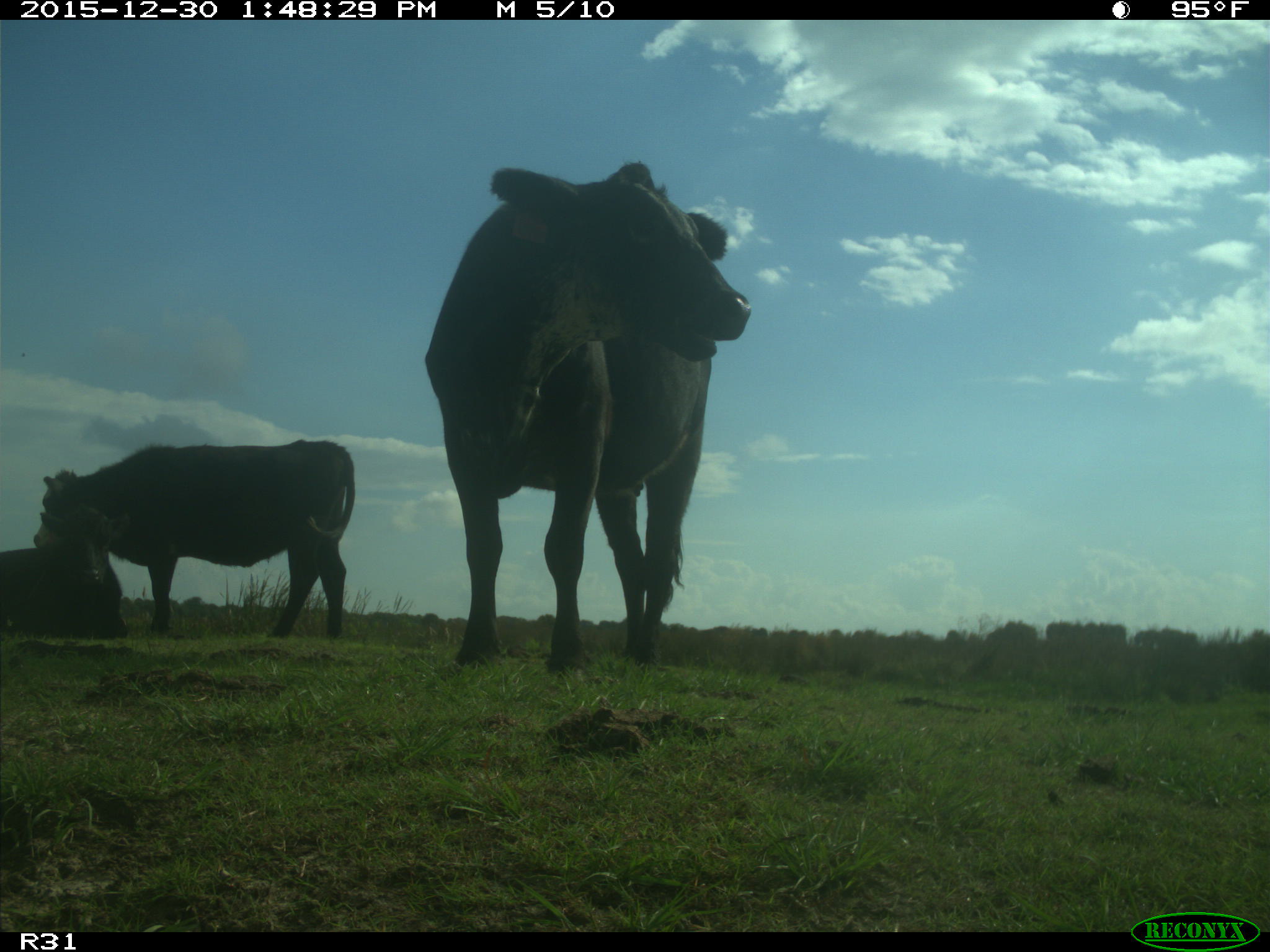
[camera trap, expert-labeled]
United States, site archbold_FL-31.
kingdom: Animalia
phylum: Chordata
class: Mammalia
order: Artiodactyla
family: Bovidae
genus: Bos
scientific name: Bos taurus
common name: domestic cow